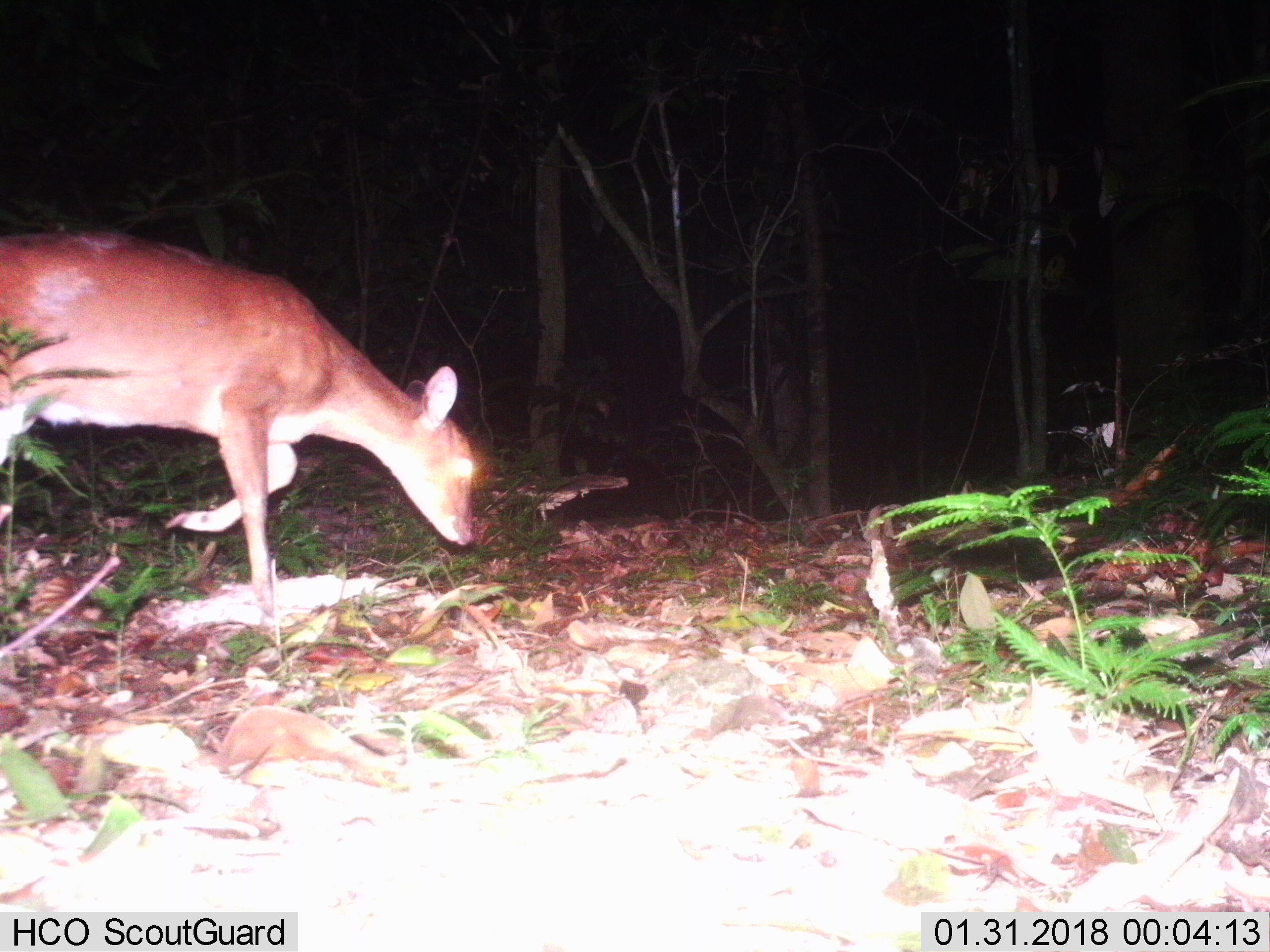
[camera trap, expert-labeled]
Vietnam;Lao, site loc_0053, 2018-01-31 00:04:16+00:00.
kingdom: Animalia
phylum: Chordata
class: Mammalia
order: Artiodactyla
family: Cervidae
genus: Muntiacus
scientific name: Muntiacus vuquangensis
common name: large-antlered muntjac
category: large antlered muntjac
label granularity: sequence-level